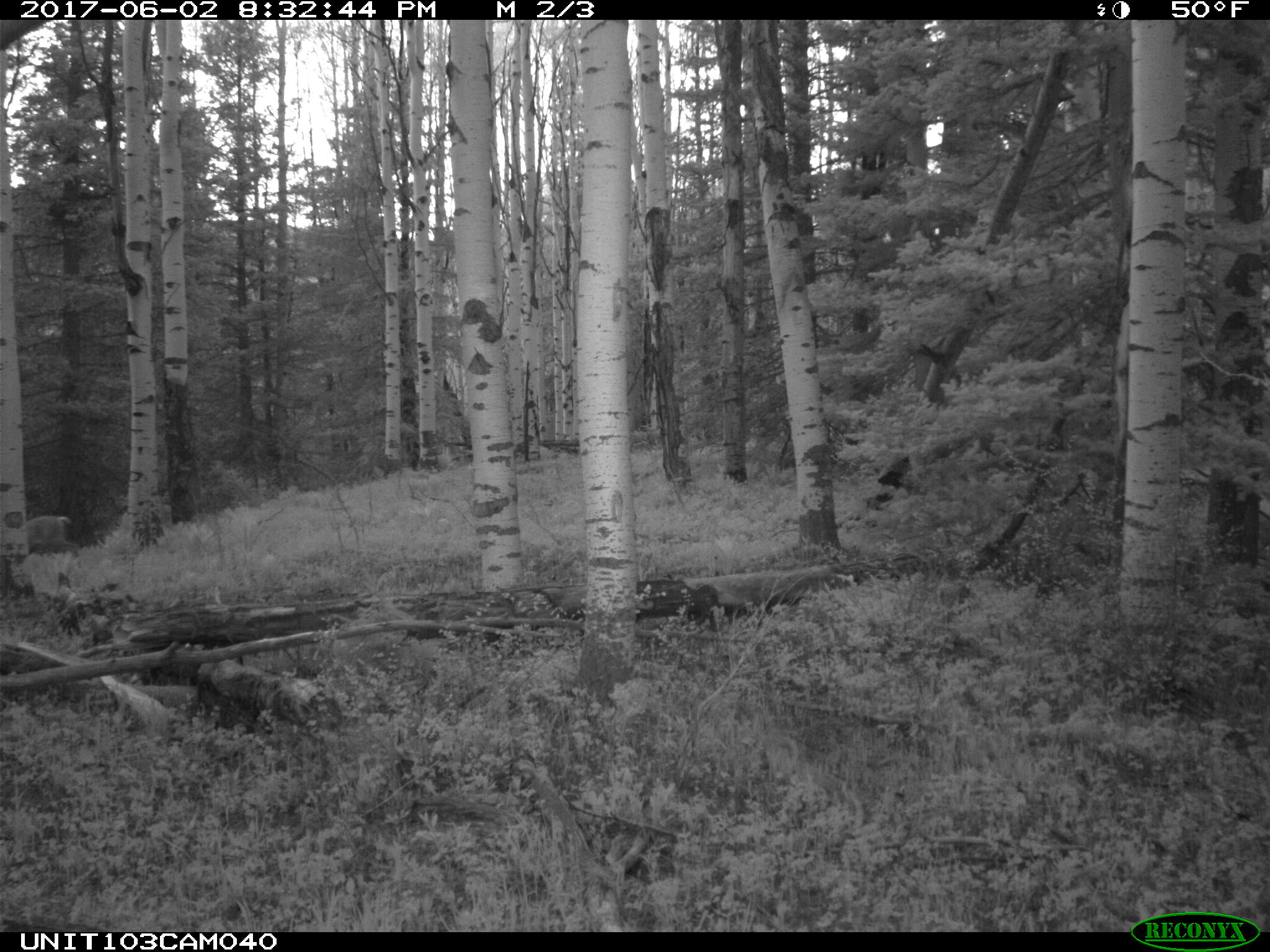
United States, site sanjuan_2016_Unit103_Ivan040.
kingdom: Animalia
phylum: Chordata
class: Mammalia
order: Artiodactyla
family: Cervidae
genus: Odocoileus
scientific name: Odocoileus hemionus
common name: mule deer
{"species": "Odocoileus hemionus (mule deer)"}